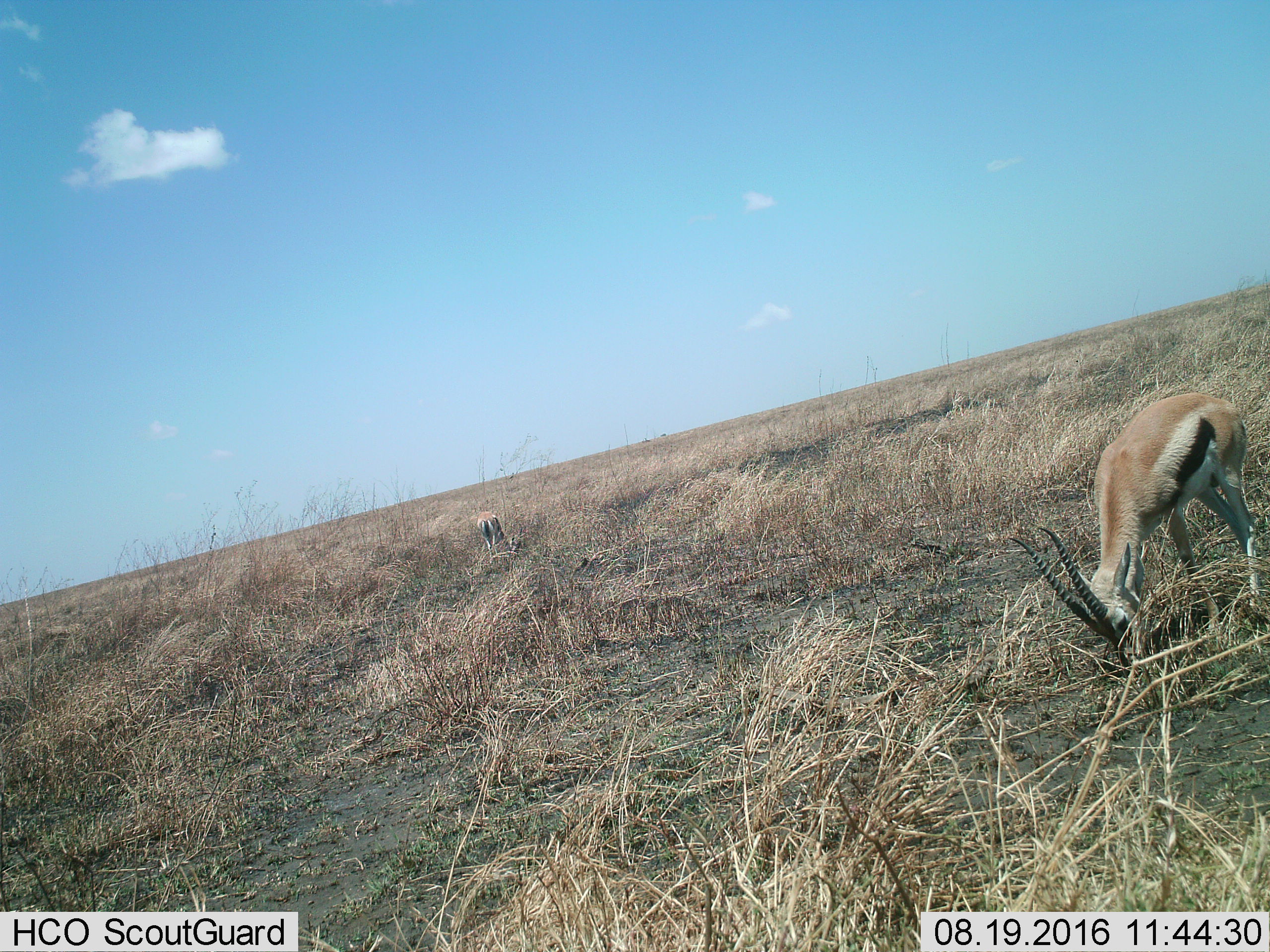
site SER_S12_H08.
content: unidentified animal